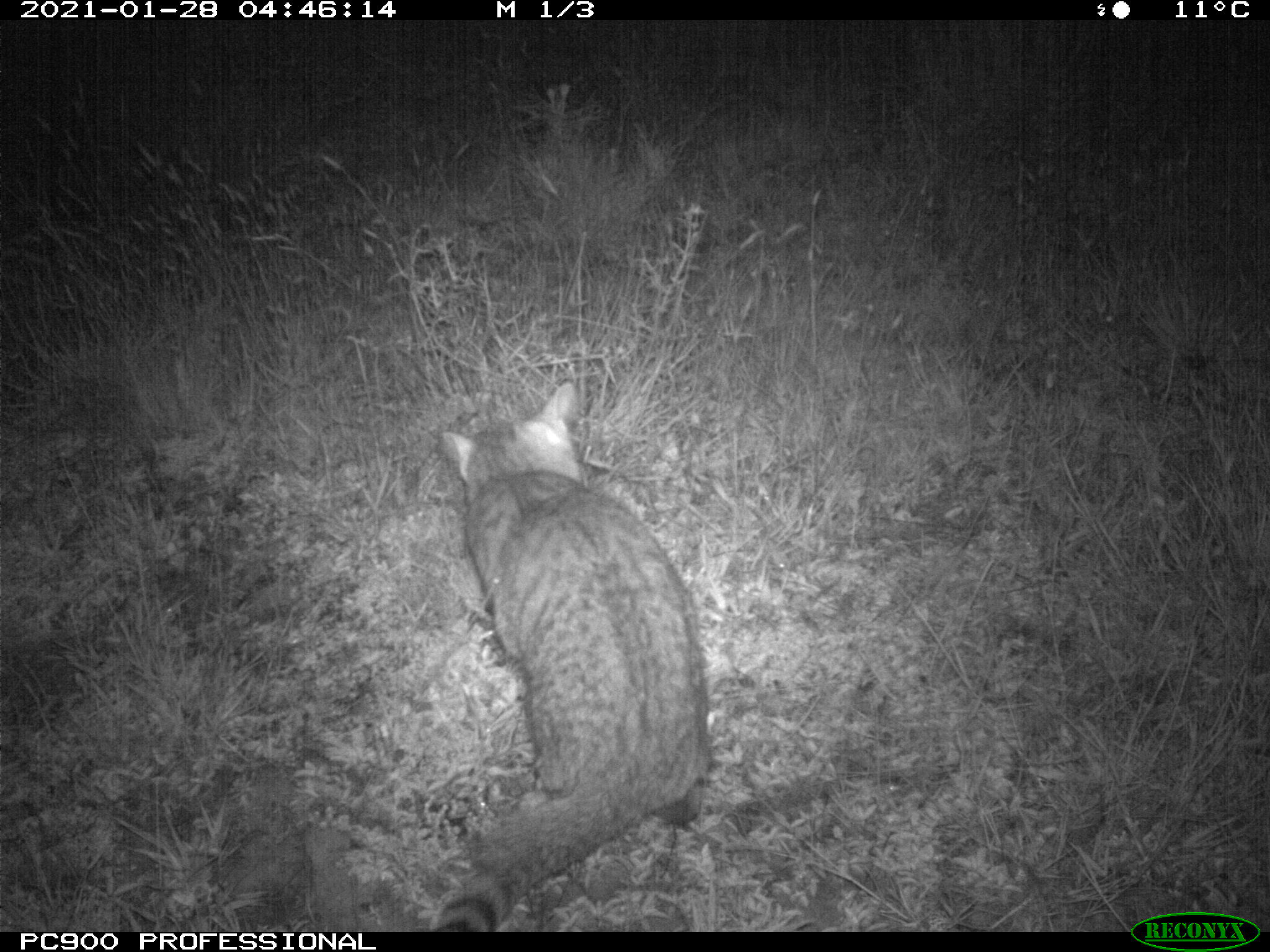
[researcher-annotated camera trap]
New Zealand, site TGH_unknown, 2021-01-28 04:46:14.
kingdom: Animalia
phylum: Chordata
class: Mammalia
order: Carnivora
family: Felidae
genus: Felis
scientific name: Felis catus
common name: domestic cat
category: cat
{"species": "cat (domestic cat) (Felis catus)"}